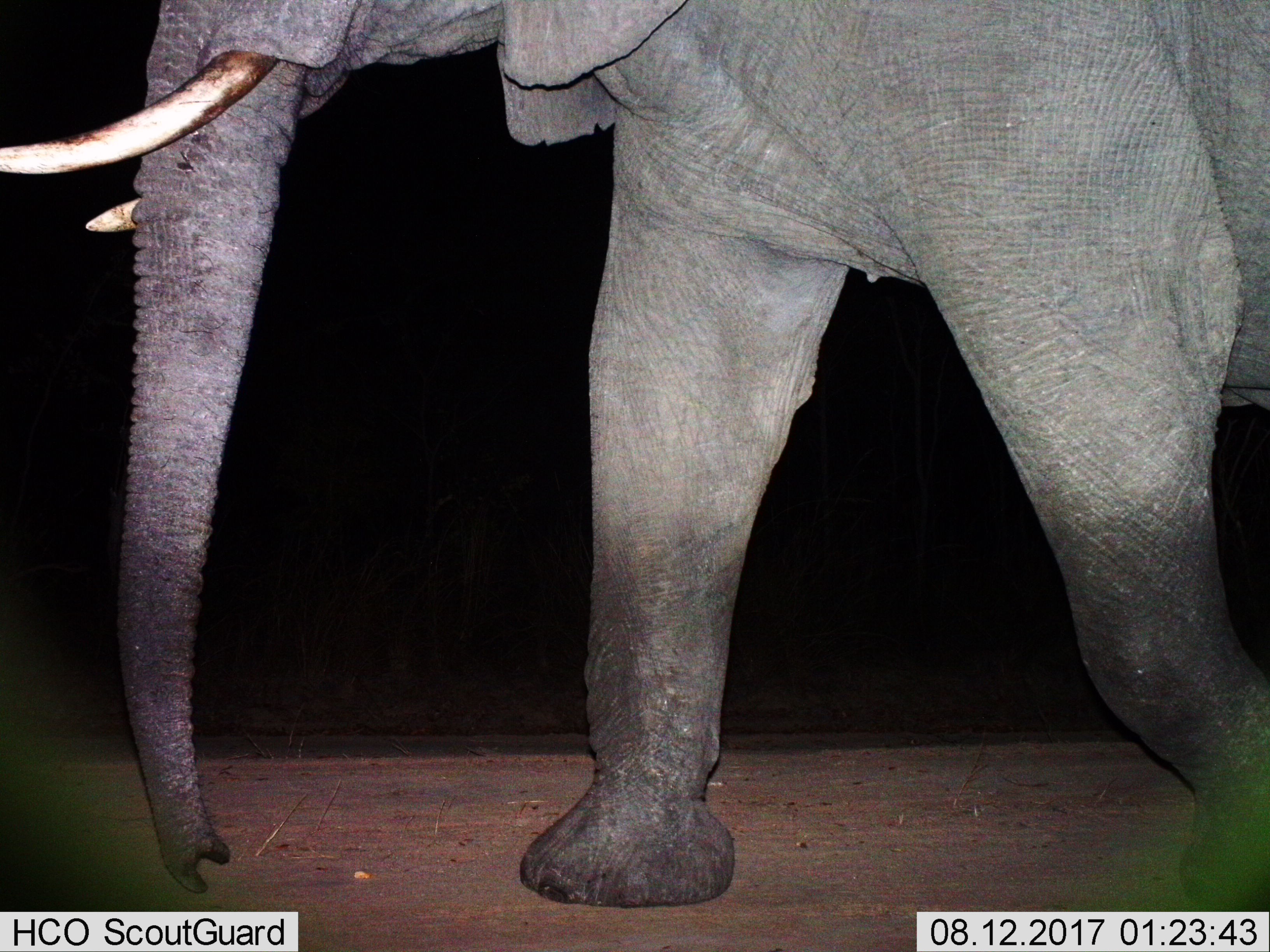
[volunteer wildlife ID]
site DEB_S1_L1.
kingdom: Animalia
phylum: Chordata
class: Mammalia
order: Proboscidea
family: Elephantidae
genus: Loxodonta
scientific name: Loxodonta africana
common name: african bush elephant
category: elephant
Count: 1.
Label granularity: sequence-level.